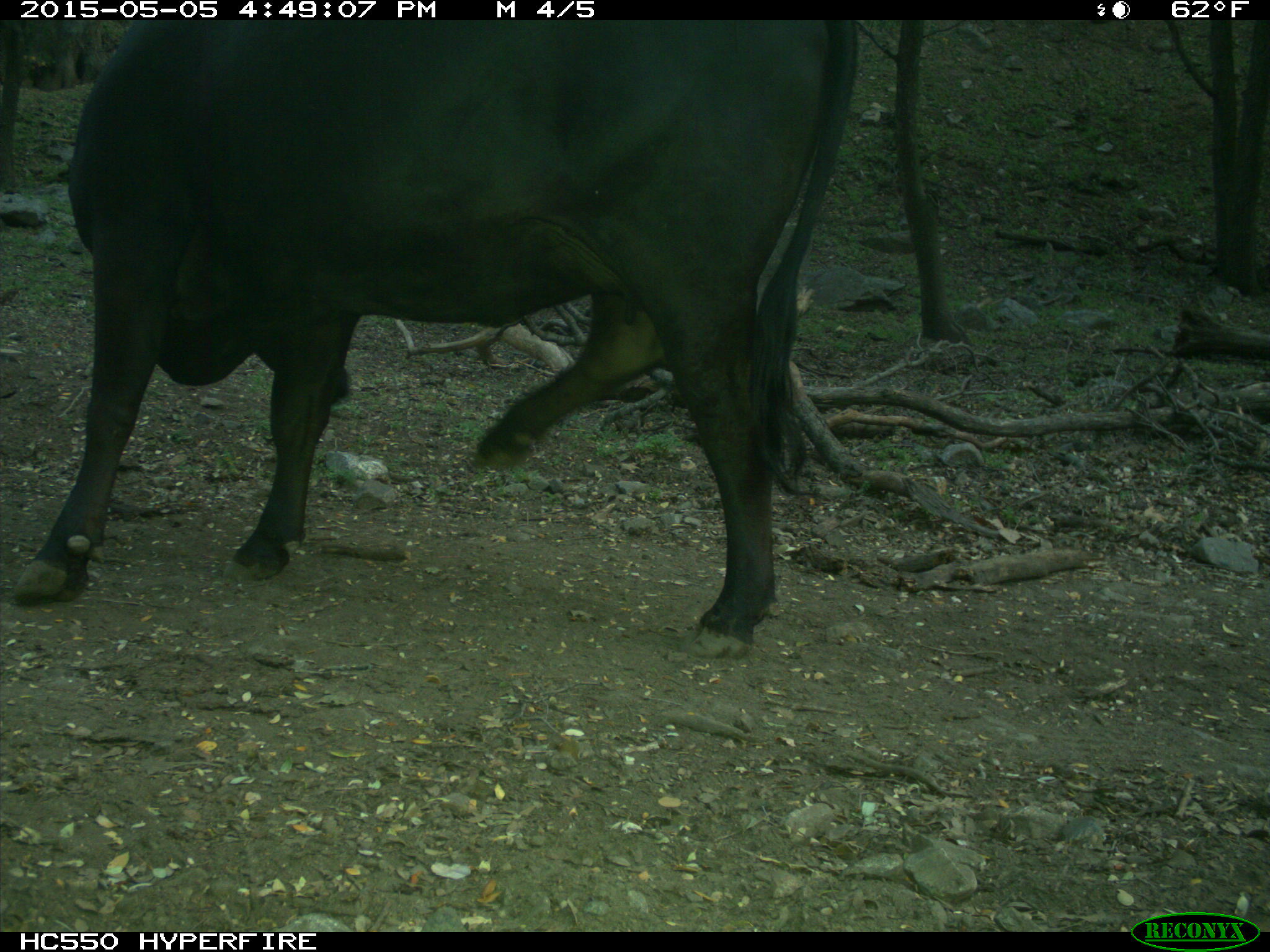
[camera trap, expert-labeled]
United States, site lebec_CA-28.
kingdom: Animalia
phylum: Chordata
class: Mammalia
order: Artiodactyla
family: Bovidae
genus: Bos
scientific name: Bos taurus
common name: domestic cow